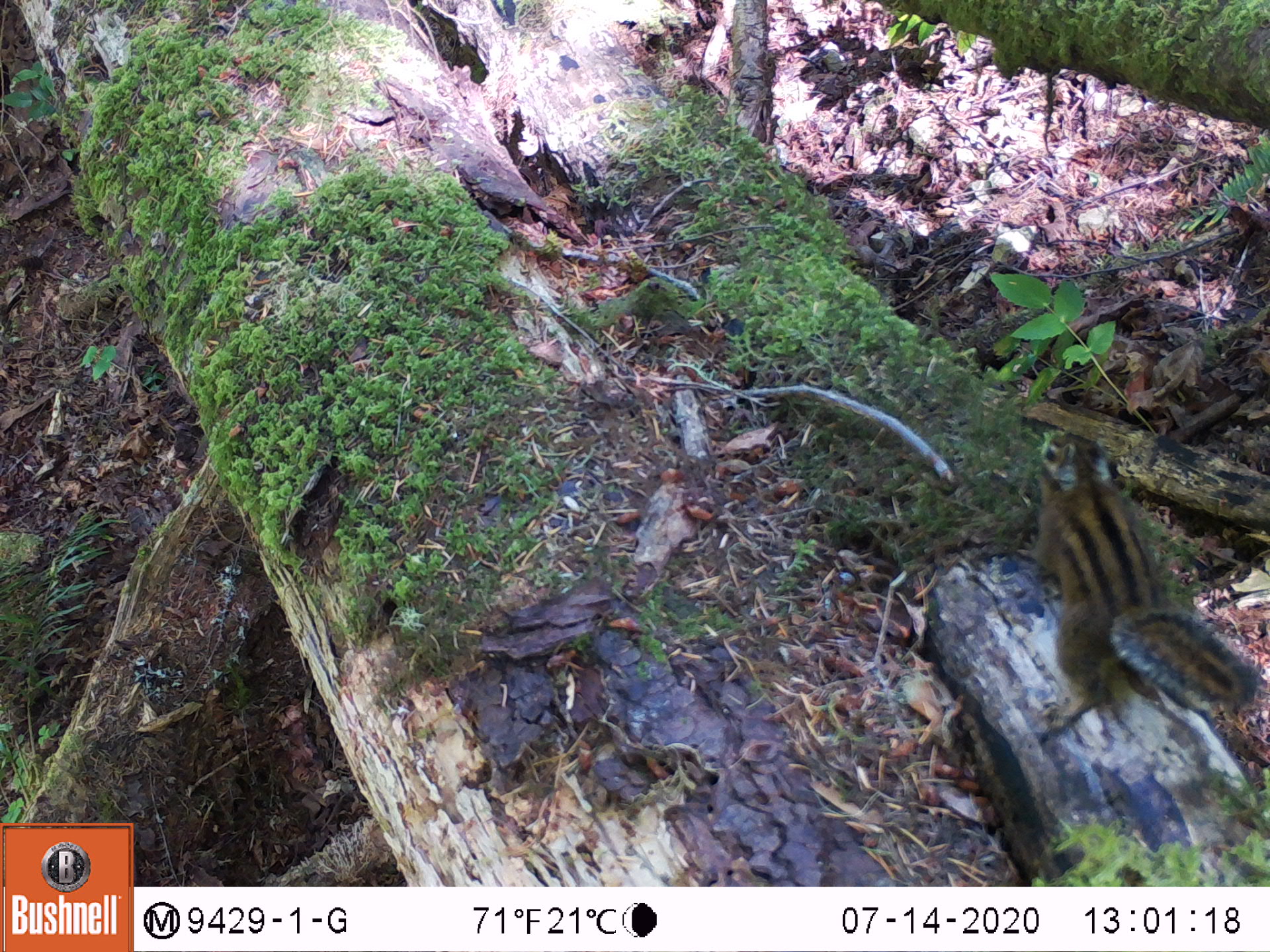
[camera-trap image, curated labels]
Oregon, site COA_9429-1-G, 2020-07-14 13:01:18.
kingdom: Animalia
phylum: Chordata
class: Mammalia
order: Rodentia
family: Sciuridae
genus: Neotamias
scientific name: Neotamias townsendii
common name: townsend's chipmunk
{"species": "townsend's chipmunk (Neotamias townsendii)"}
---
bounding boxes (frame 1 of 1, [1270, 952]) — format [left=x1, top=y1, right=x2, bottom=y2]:
townsend's chipmunk: [left=1010, top=419, right=1262, bottom=737]